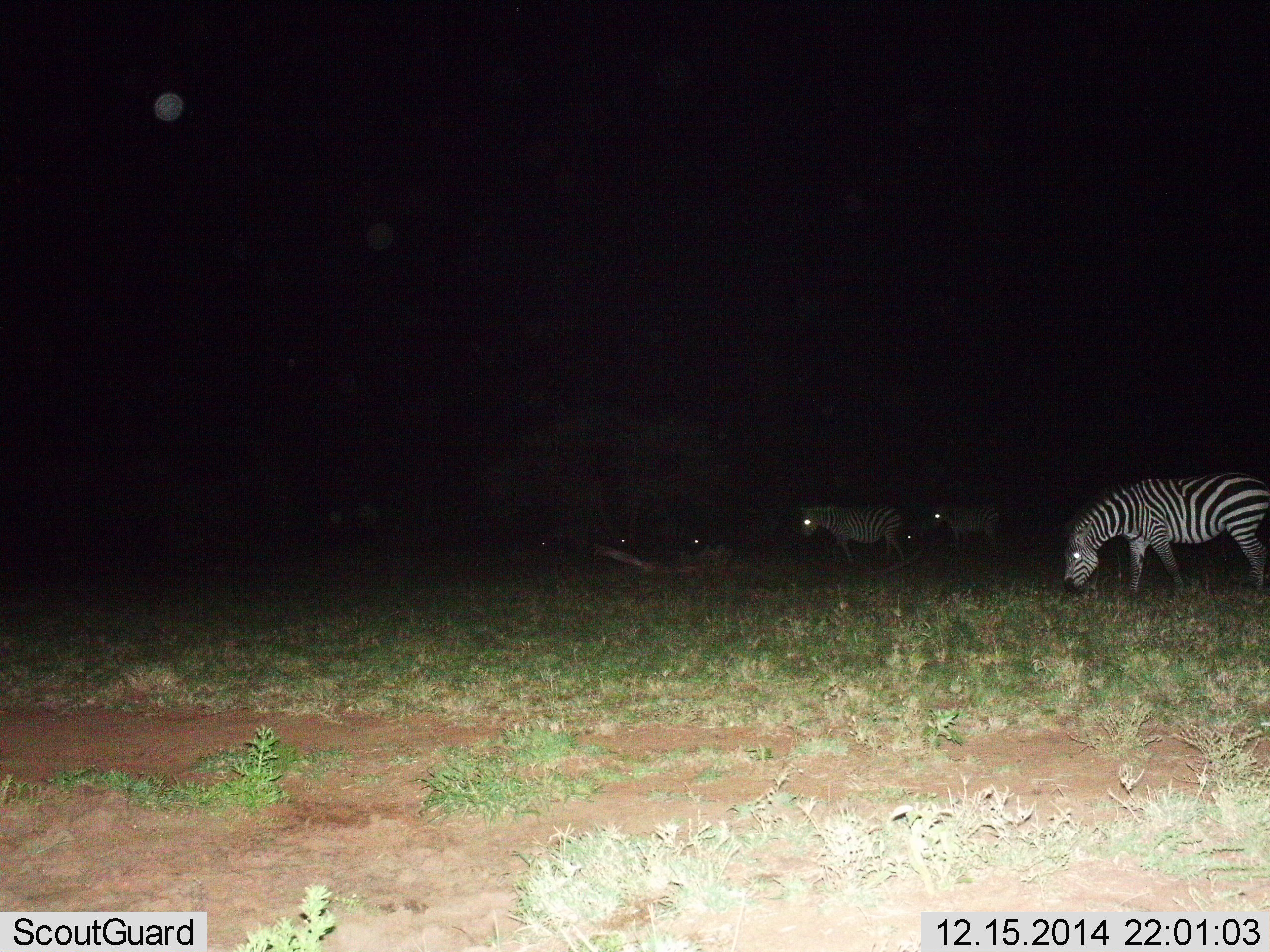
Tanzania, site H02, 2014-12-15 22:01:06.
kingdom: Animalia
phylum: Chordata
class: Mammalia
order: Perissodactyla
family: Equidae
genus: Equus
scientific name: Equus quagga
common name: plains zebra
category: zebra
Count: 3.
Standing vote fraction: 50%.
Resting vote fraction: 20%.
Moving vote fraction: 20%.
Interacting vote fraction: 0%.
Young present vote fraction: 0%.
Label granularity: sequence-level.